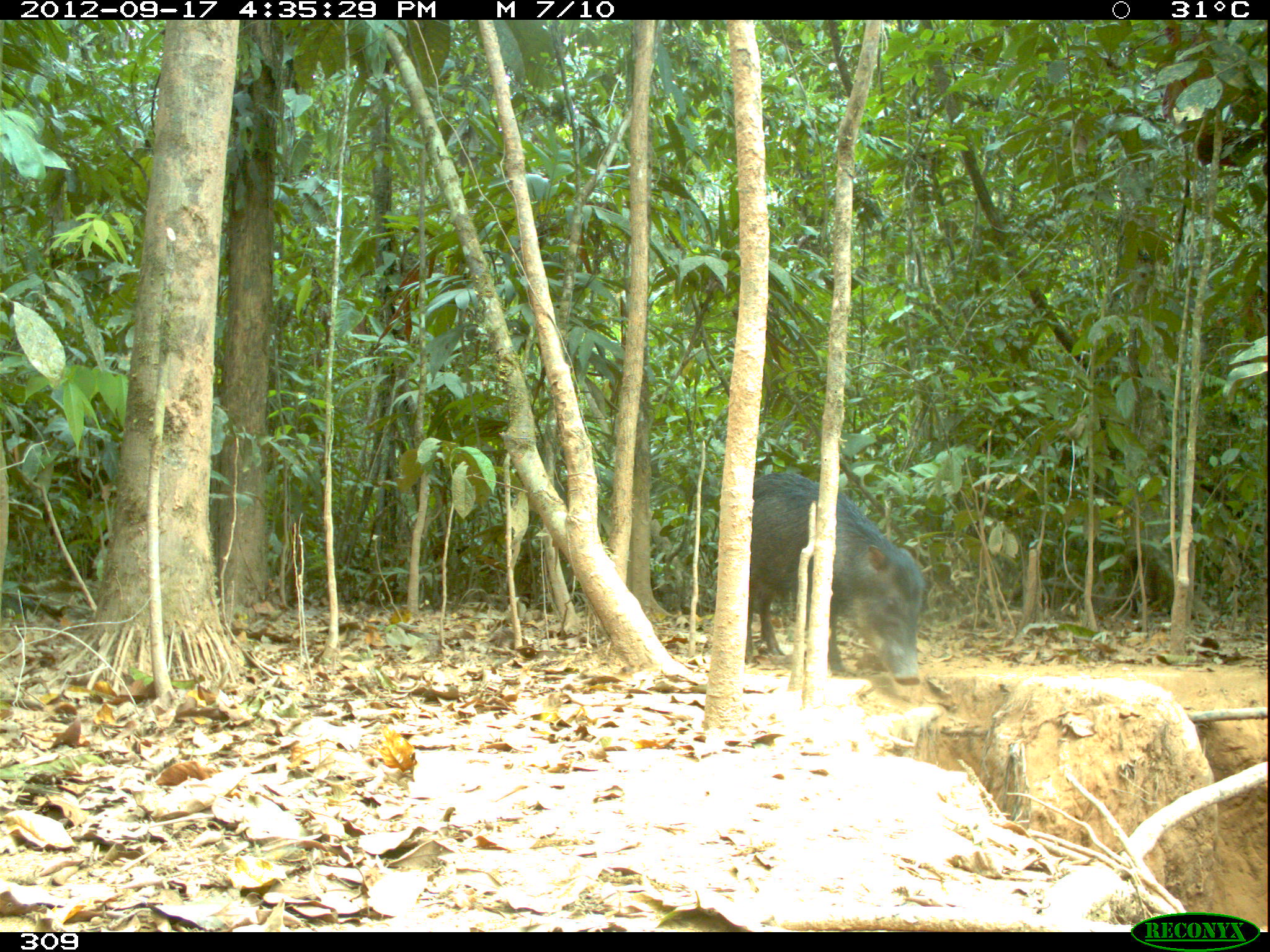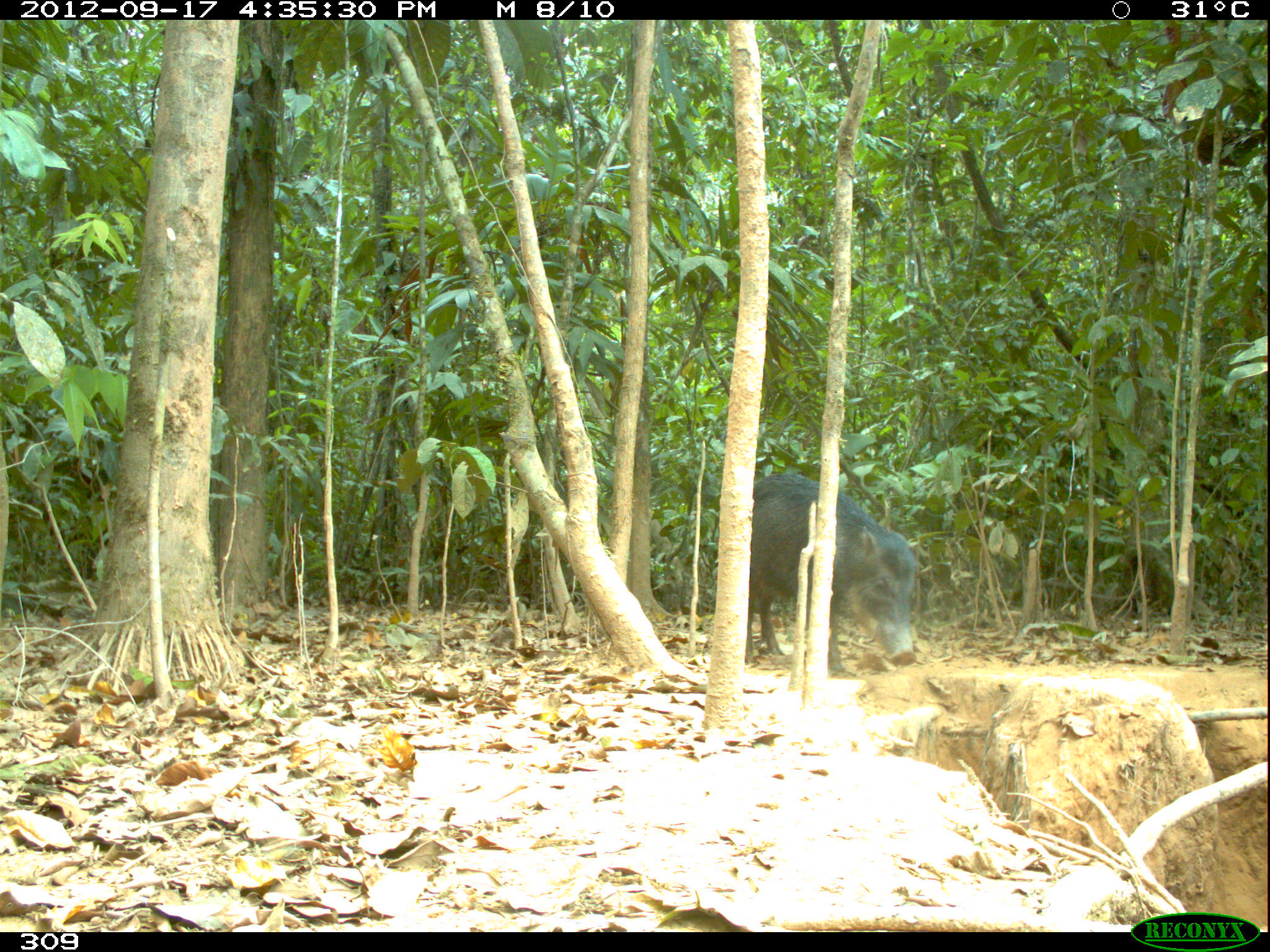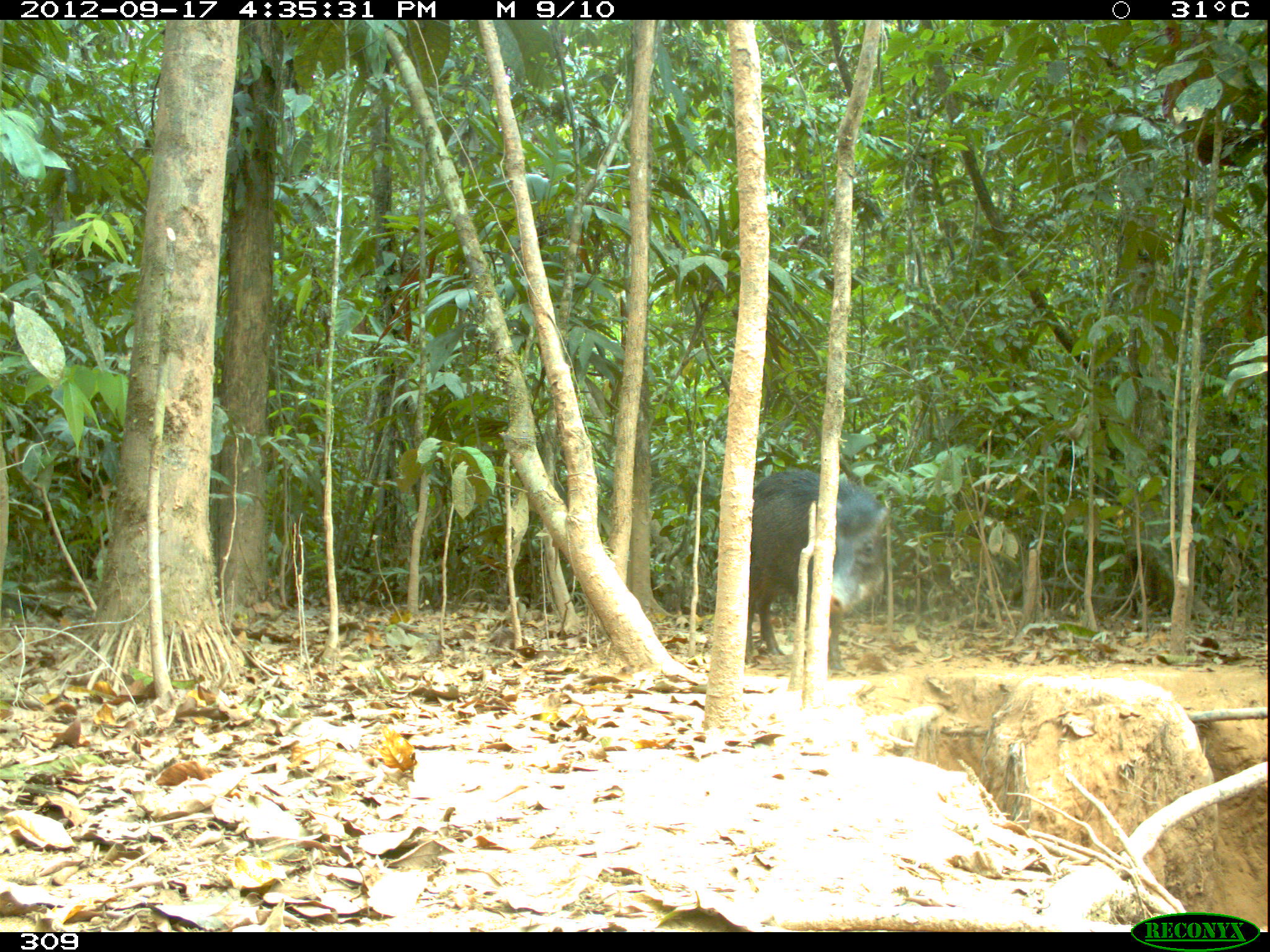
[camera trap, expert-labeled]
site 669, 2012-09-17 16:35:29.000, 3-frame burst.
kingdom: Animalia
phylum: Chordata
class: Mammalia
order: Artiodactyla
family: Tayassuidae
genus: Tayassu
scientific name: Tayassu pecari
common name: white-lipped peccary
Tayassu pecari (white-lipped peccary).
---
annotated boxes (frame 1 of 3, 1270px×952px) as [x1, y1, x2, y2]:
tayassu pecari: [744, 471, 924, 685]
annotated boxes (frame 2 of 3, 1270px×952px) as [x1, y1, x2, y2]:
tayassu pecari: [745, 471, 917, 671]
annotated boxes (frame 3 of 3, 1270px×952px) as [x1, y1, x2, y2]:
tayassu pecari: [744, 469, 889, 675]